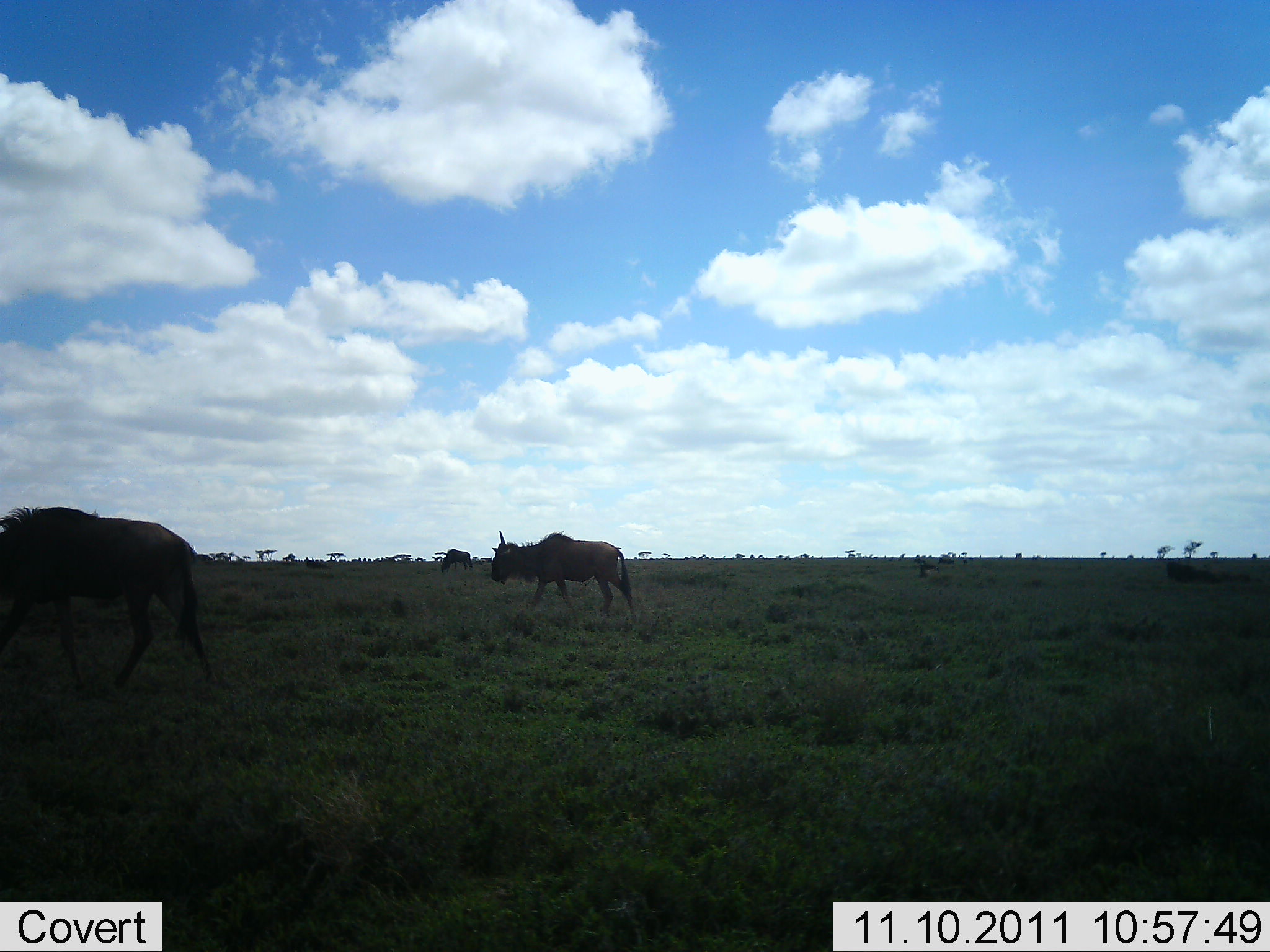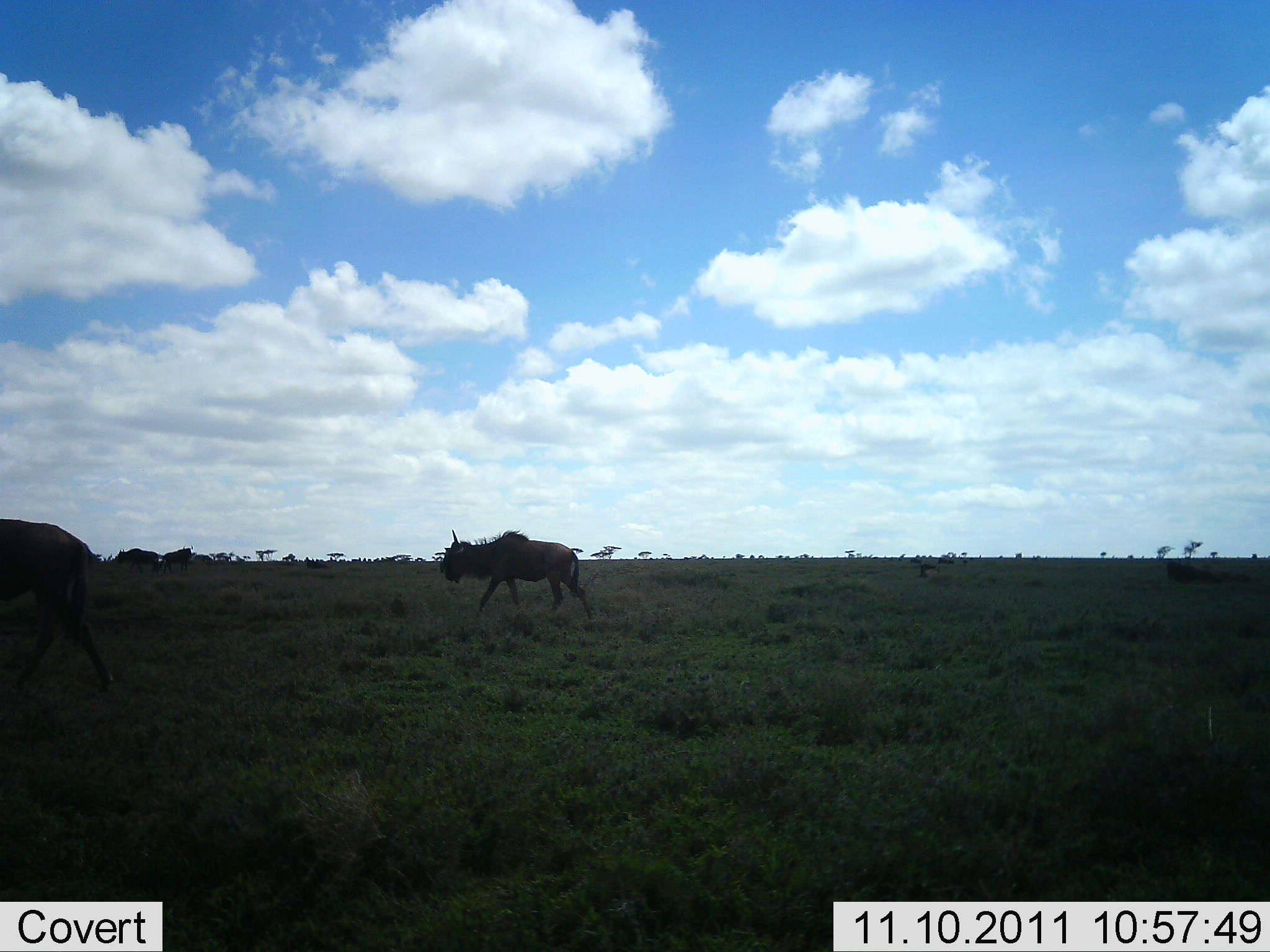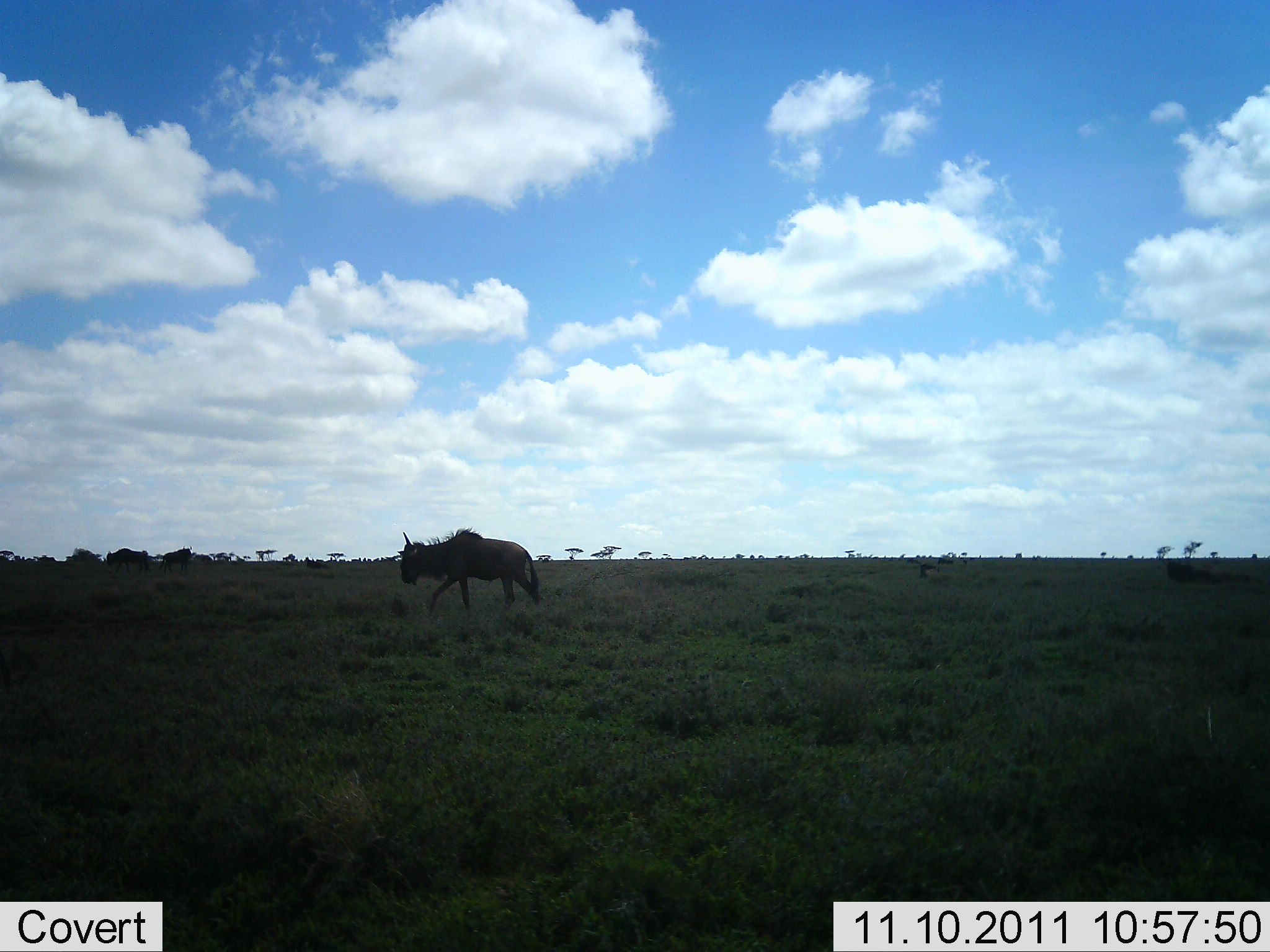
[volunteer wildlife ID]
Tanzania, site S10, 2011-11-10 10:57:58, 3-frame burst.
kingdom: Animalia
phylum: Chordata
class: Mammalia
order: Artiodactyla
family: Bovidae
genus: Connochaetes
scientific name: Connochaetes taurinus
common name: blue wildebeest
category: wildebeest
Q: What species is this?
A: Wildebeest (blue wildebeest) (Connochaetes taurinus).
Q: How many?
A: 3.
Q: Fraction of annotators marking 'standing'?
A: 27%.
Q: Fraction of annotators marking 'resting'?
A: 0%.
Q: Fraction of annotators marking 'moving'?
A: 100%.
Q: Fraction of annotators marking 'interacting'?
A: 0%.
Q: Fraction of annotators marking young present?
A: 0%.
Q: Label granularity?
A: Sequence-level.